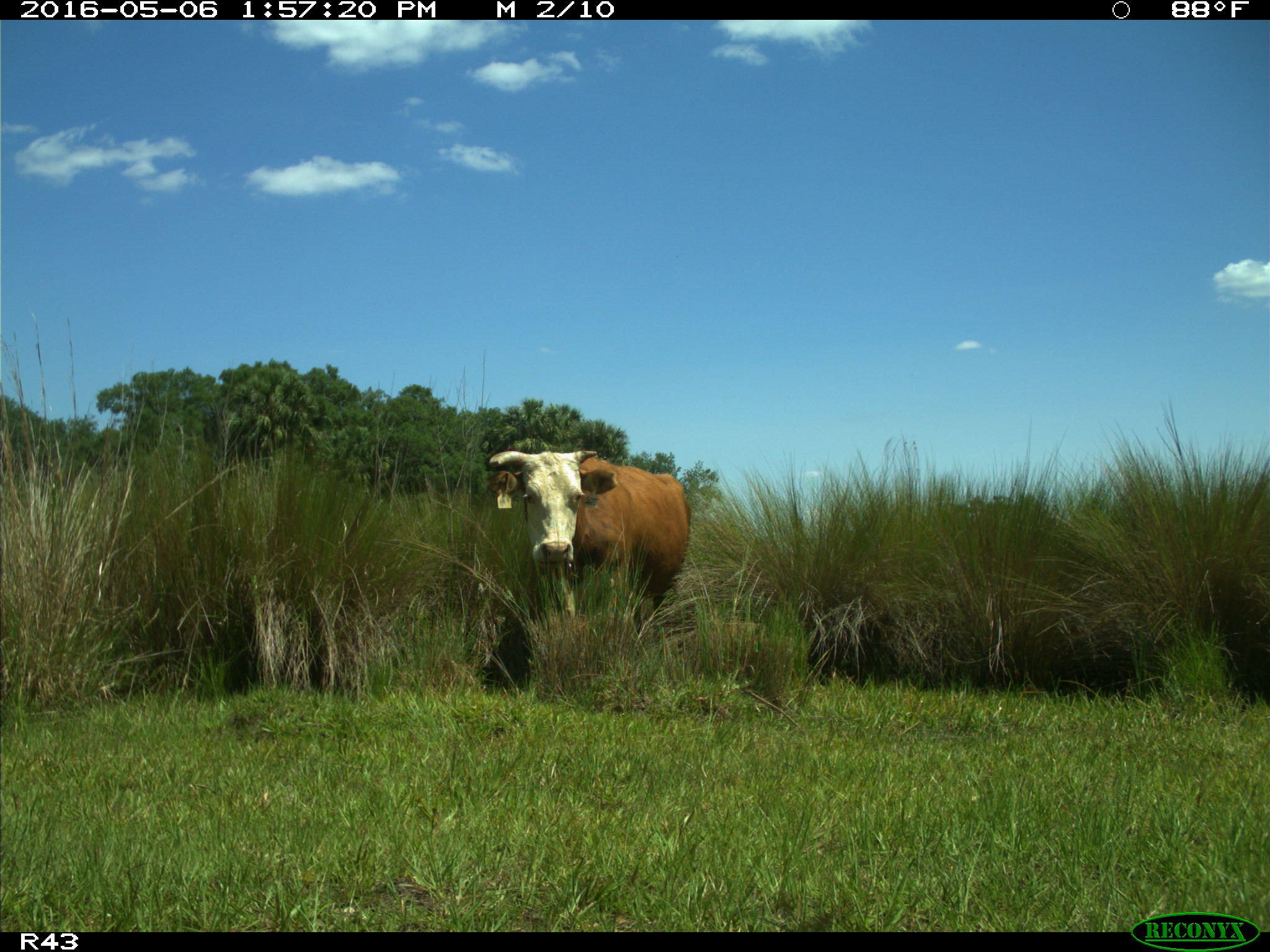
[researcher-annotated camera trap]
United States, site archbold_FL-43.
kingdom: Animalia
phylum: Chordata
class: Mammalia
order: Artiodactyla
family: Bovidae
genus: Bos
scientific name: Bos taurus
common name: domestic cow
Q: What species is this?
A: Bos taurus (domestic cow).